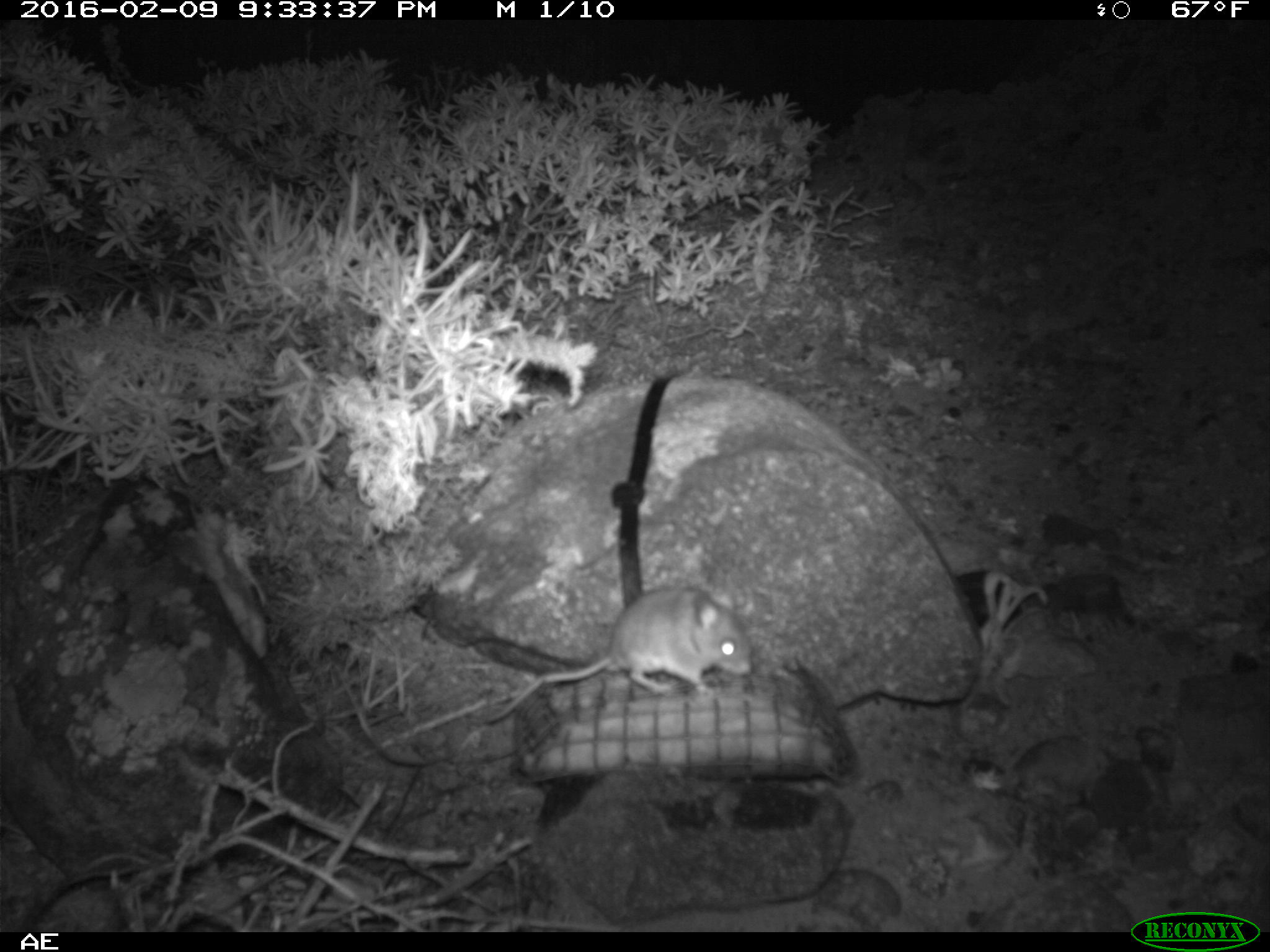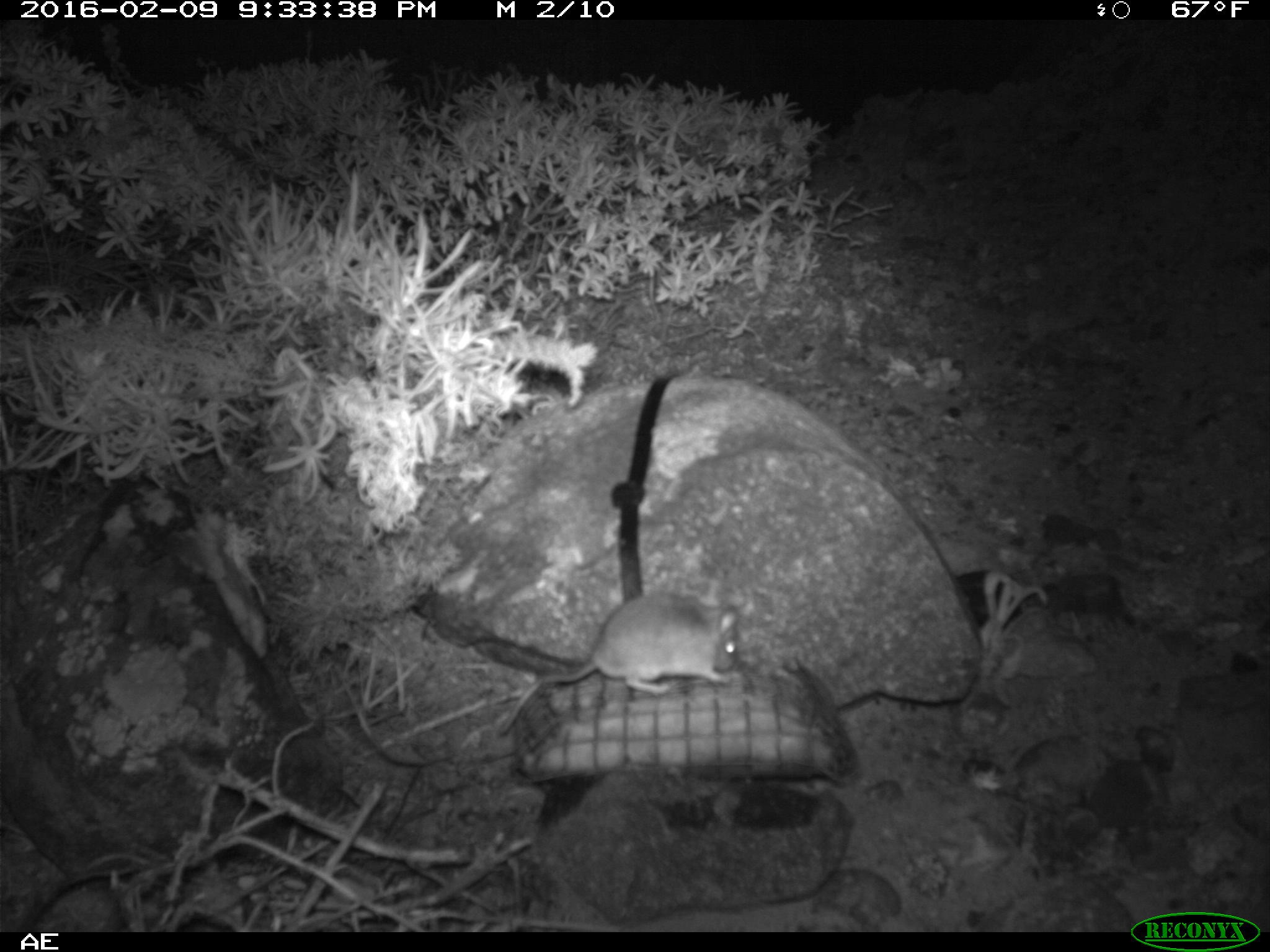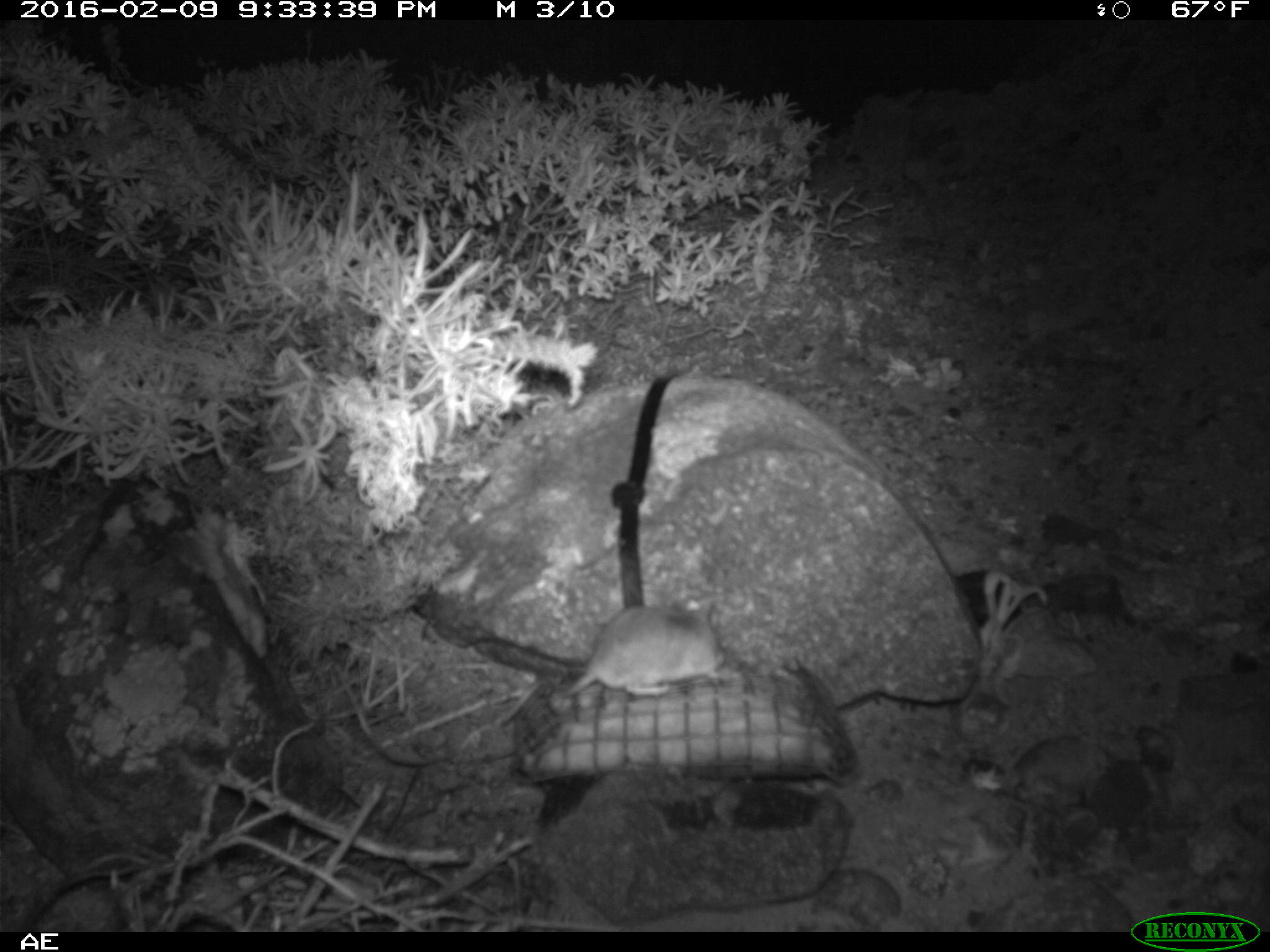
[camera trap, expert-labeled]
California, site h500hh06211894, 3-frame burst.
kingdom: Animalia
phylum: Chordata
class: Mammalia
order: Rodentia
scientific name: Rodentia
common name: rodent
Rodent (Rodentia).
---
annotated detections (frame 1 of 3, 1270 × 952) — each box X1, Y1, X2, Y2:
rodent: 474, 583, 753, 726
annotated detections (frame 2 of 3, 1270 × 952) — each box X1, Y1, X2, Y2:
rodent: 495, 589, 740, 736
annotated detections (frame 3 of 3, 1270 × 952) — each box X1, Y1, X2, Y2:
rodent: 493, 586, 742, 727